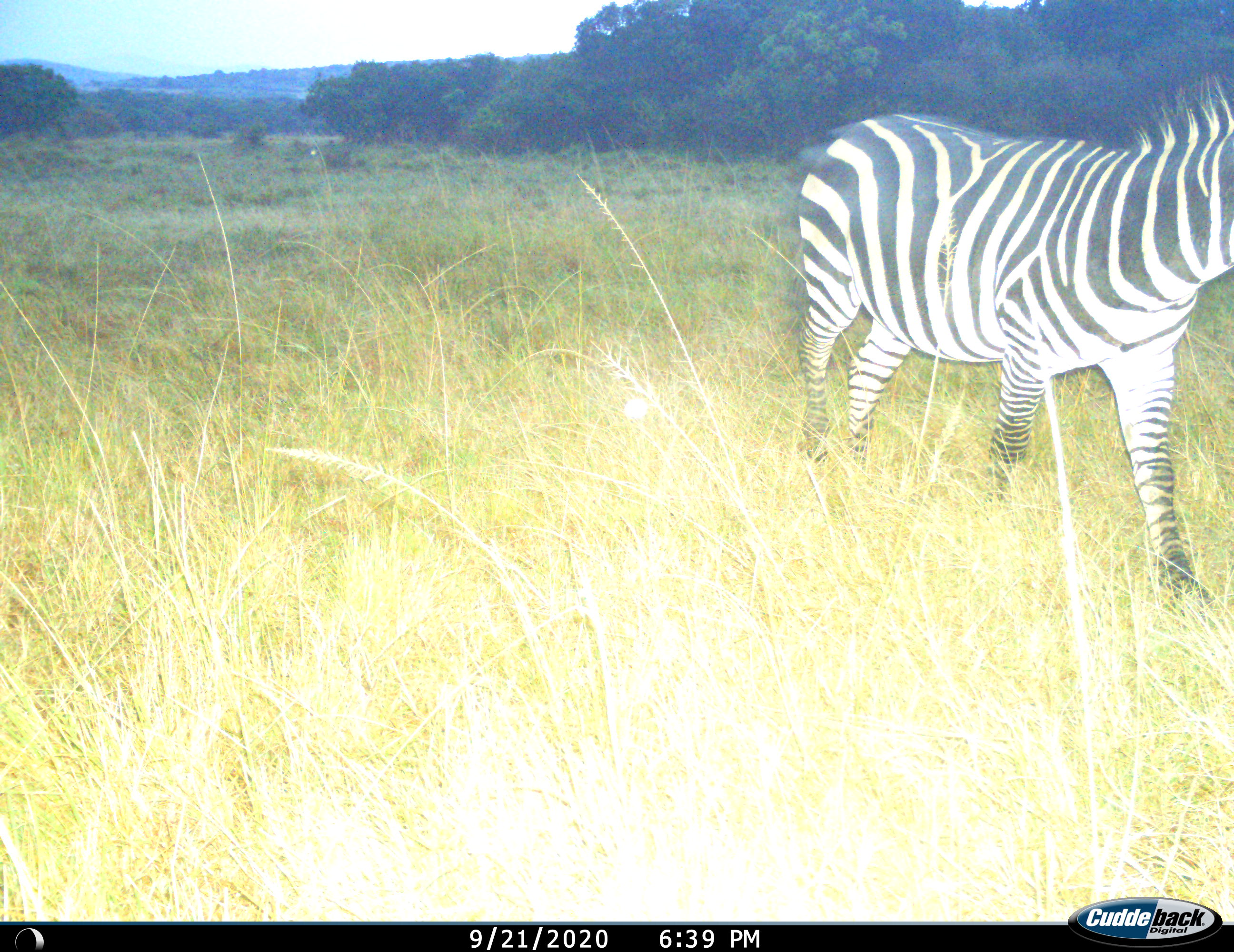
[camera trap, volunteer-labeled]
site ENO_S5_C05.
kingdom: Animalia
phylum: Chordata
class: Mammalia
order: Perissodactyla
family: Equidae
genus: Equus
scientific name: Equus quagga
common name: plains zebra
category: zebraplains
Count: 1.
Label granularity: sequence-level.